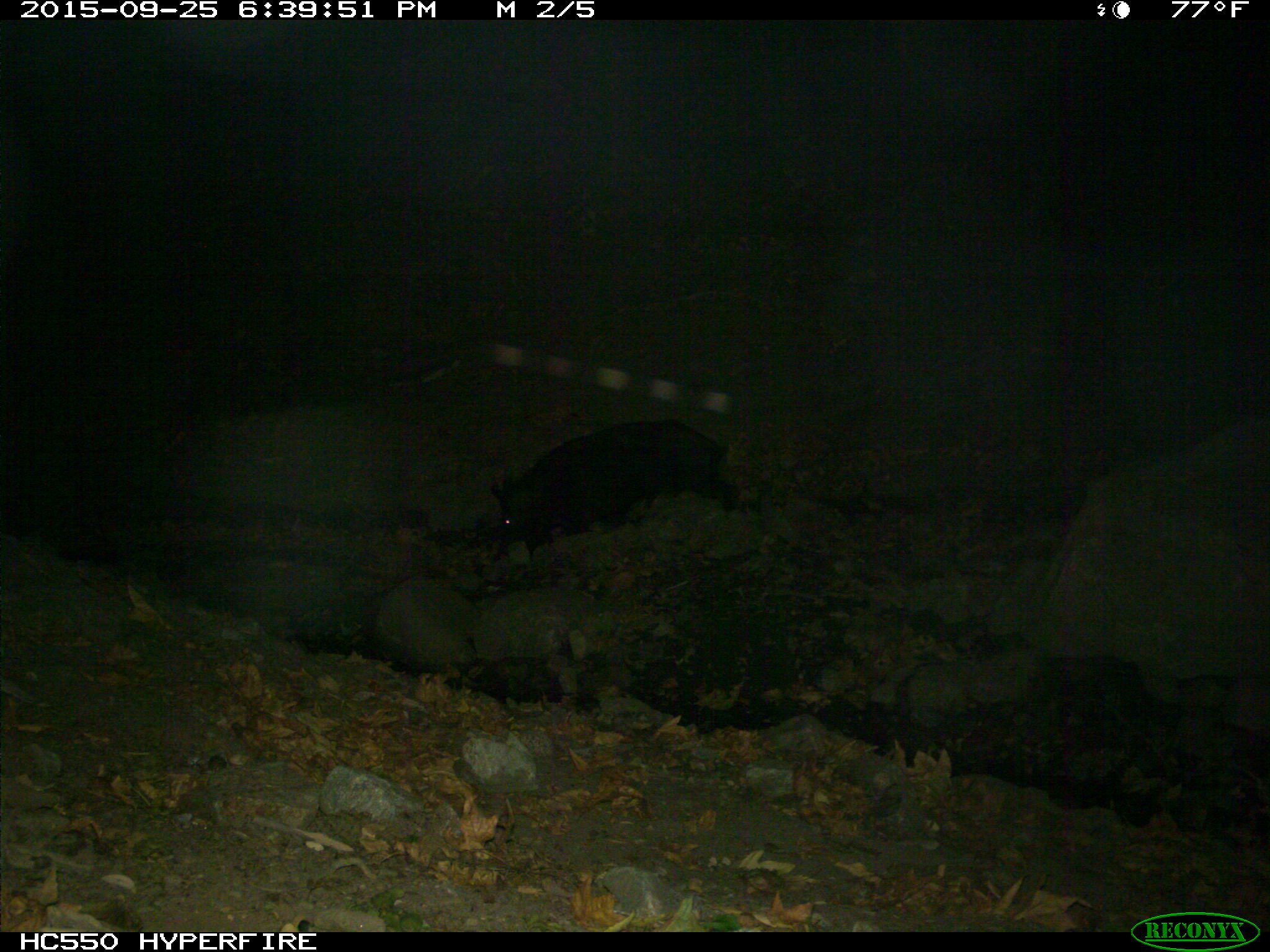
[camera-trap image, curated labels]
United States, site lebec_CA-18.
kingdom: Animalia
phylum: Chordata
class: Mammalia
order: Artiodactyla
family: Suidae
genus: Sus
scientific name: Sus scrofa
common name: wild boar